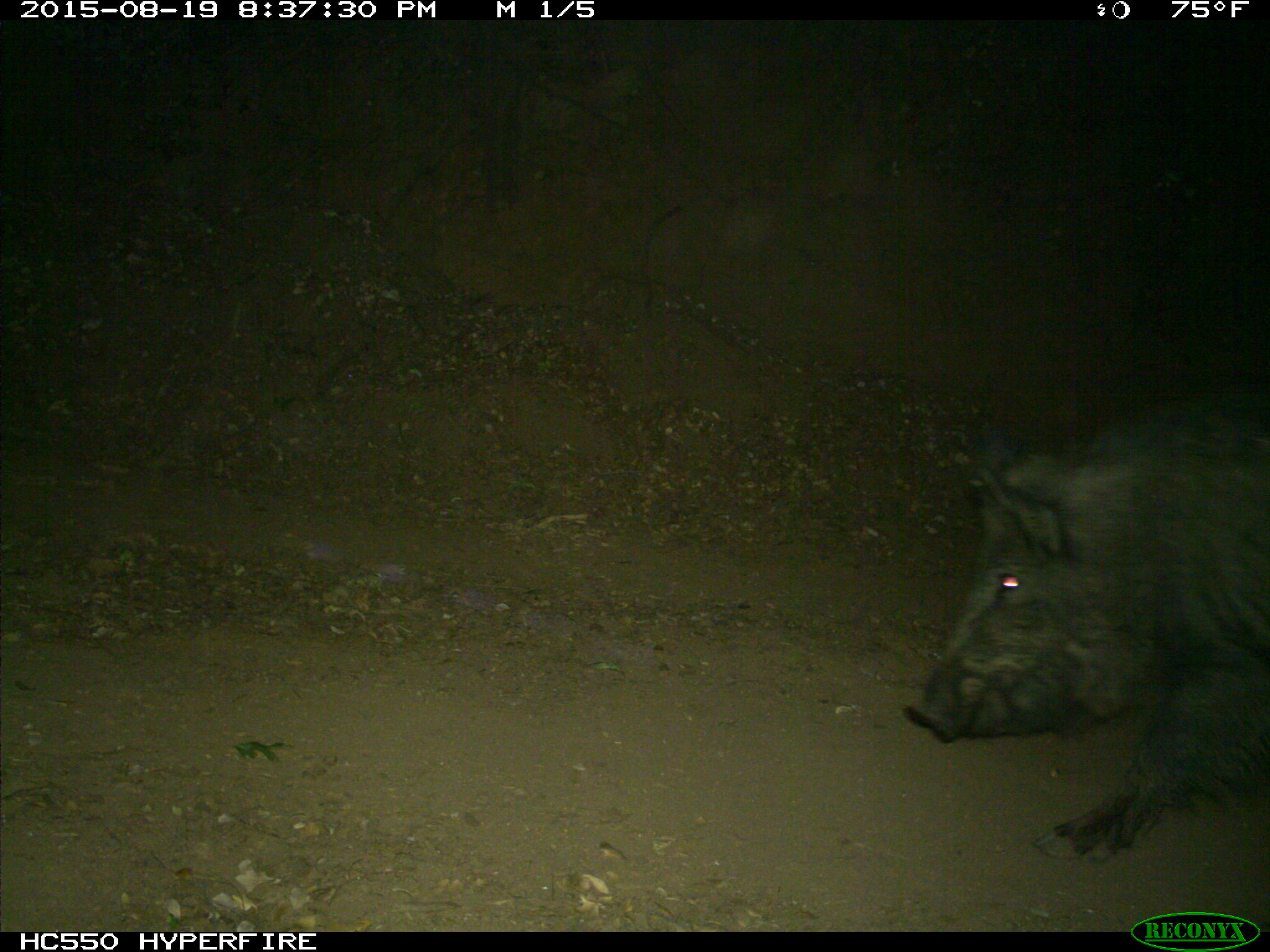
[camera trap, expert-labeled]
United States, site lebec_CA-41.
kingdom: Animalia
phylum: Chordata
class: Mammalia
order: Artiodactyla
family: Suidae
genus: Sus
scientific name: Sus scrofa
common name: wild boar